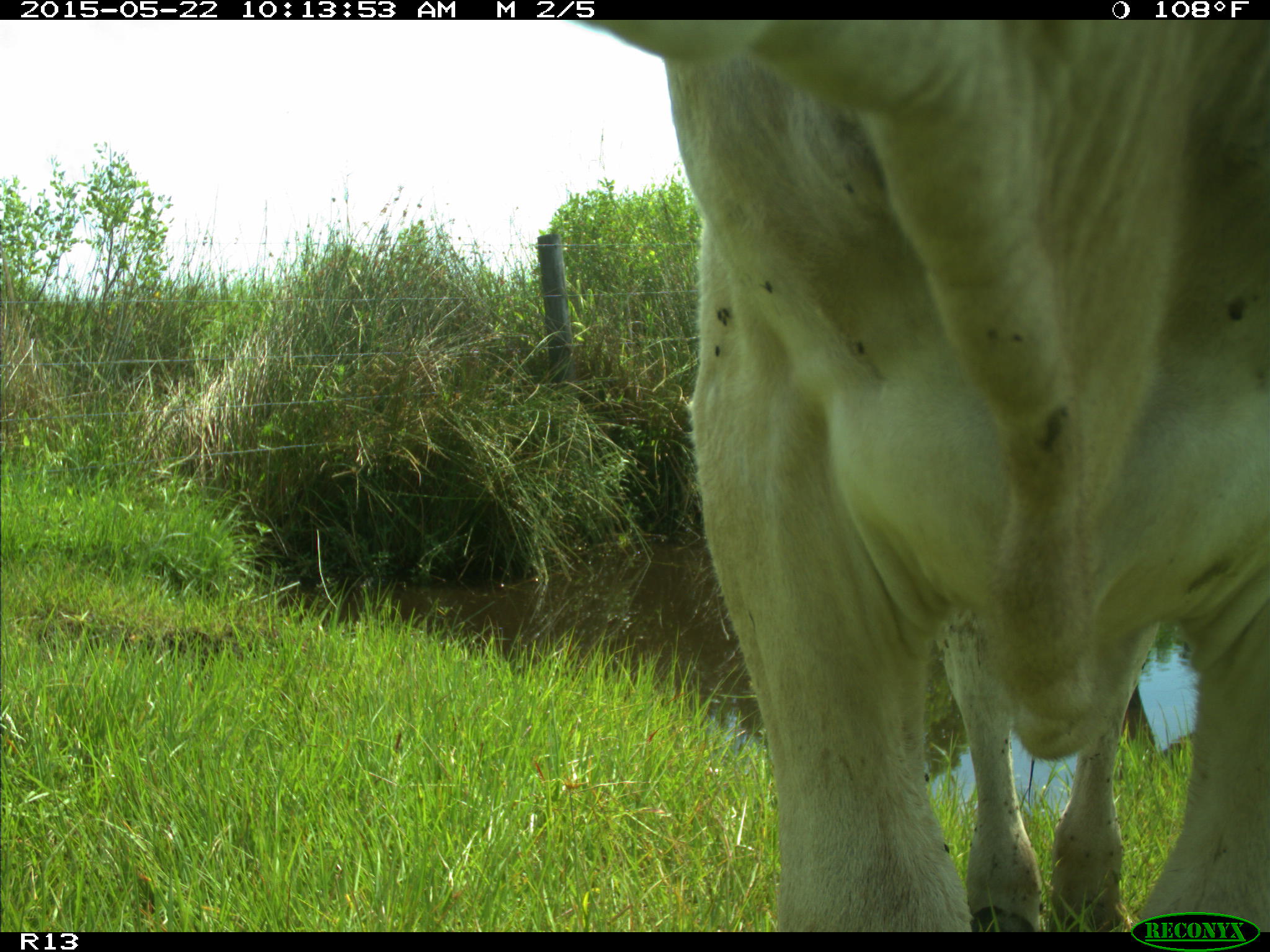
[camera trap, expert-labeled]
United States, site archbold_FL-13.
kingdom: Animalia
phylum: Chordata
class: Mammalia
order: Artiodactyla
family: Bovidae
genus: Bos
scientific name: Bos taurus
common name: domestic cow